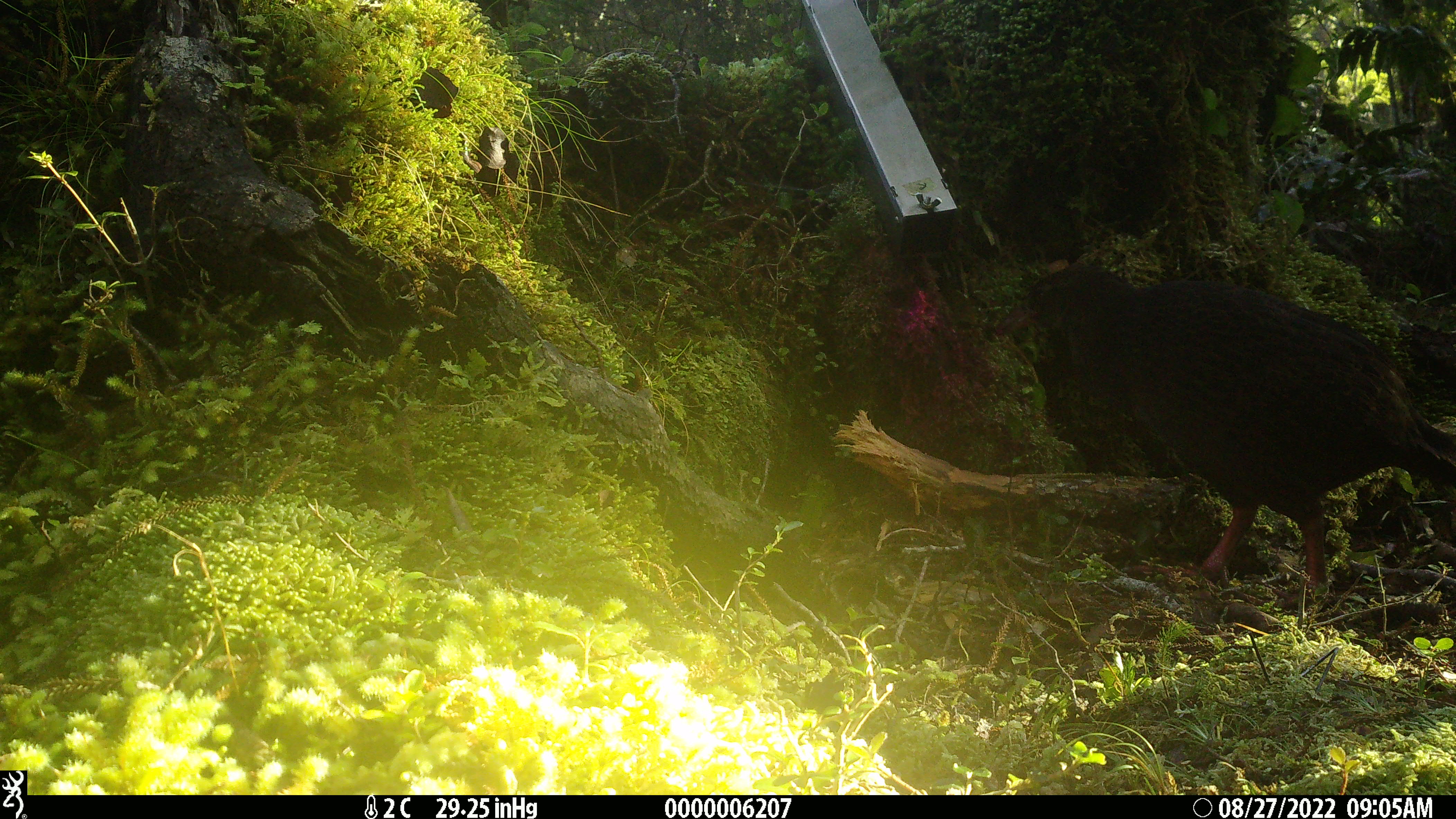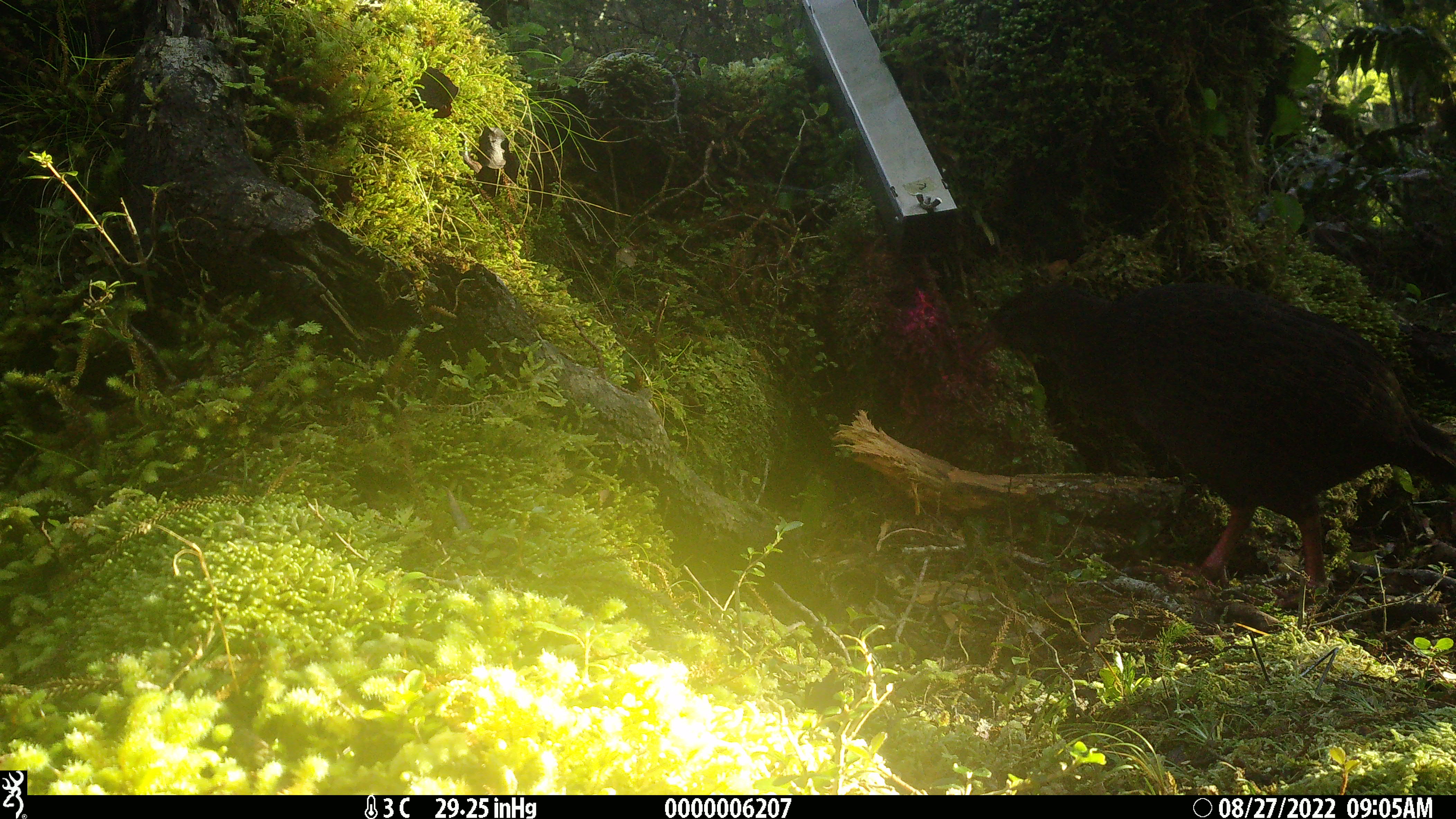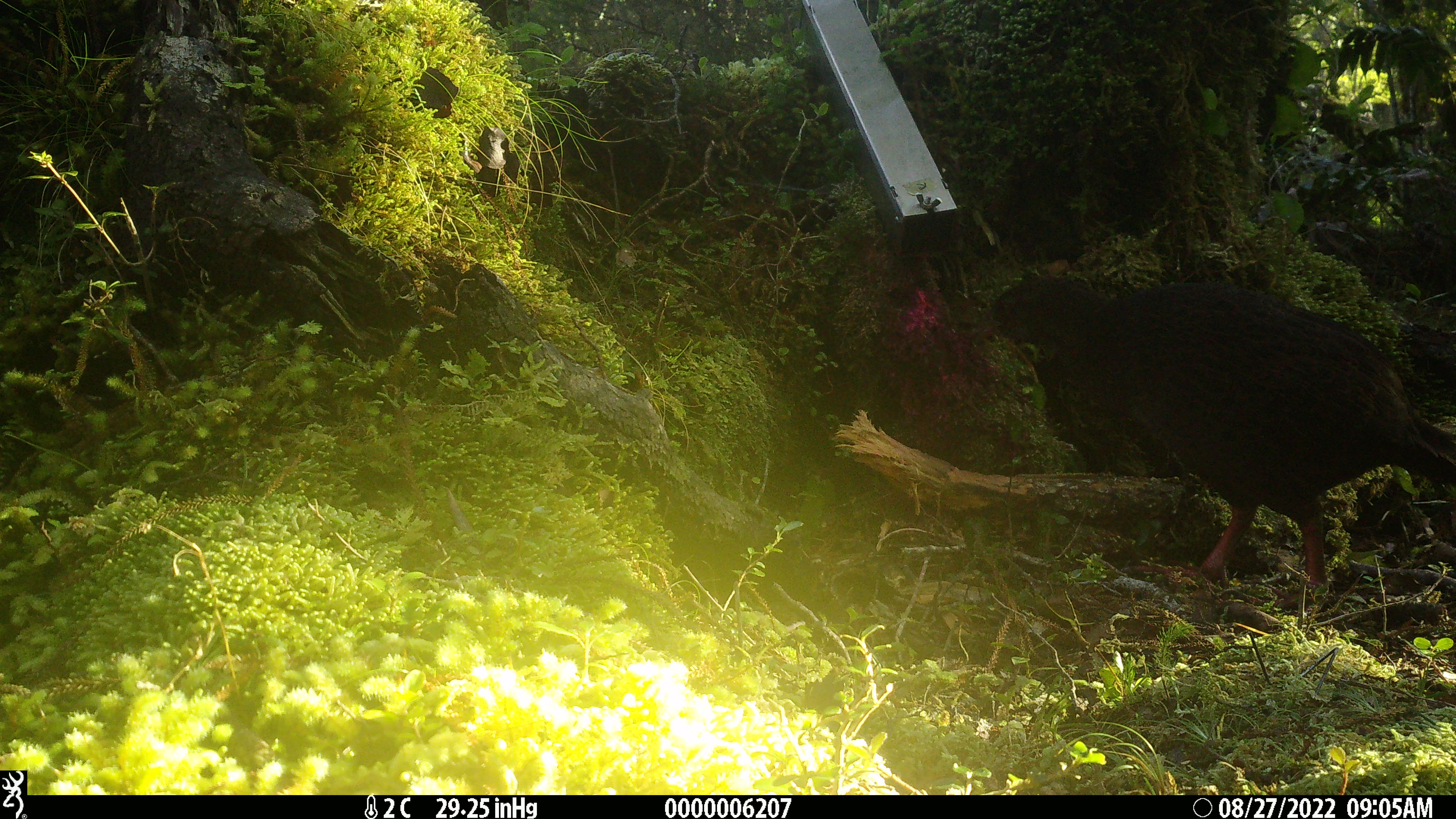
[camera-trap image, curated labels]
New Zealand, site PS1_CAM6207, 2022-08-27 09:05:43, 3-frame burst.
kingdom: Animalia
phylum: Chordata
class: Aves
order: Gruiformes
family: Rallidae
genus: Gallirallus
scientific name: Gallirallus australis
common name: weka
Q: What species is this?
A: Weka (Gallirallus australis).